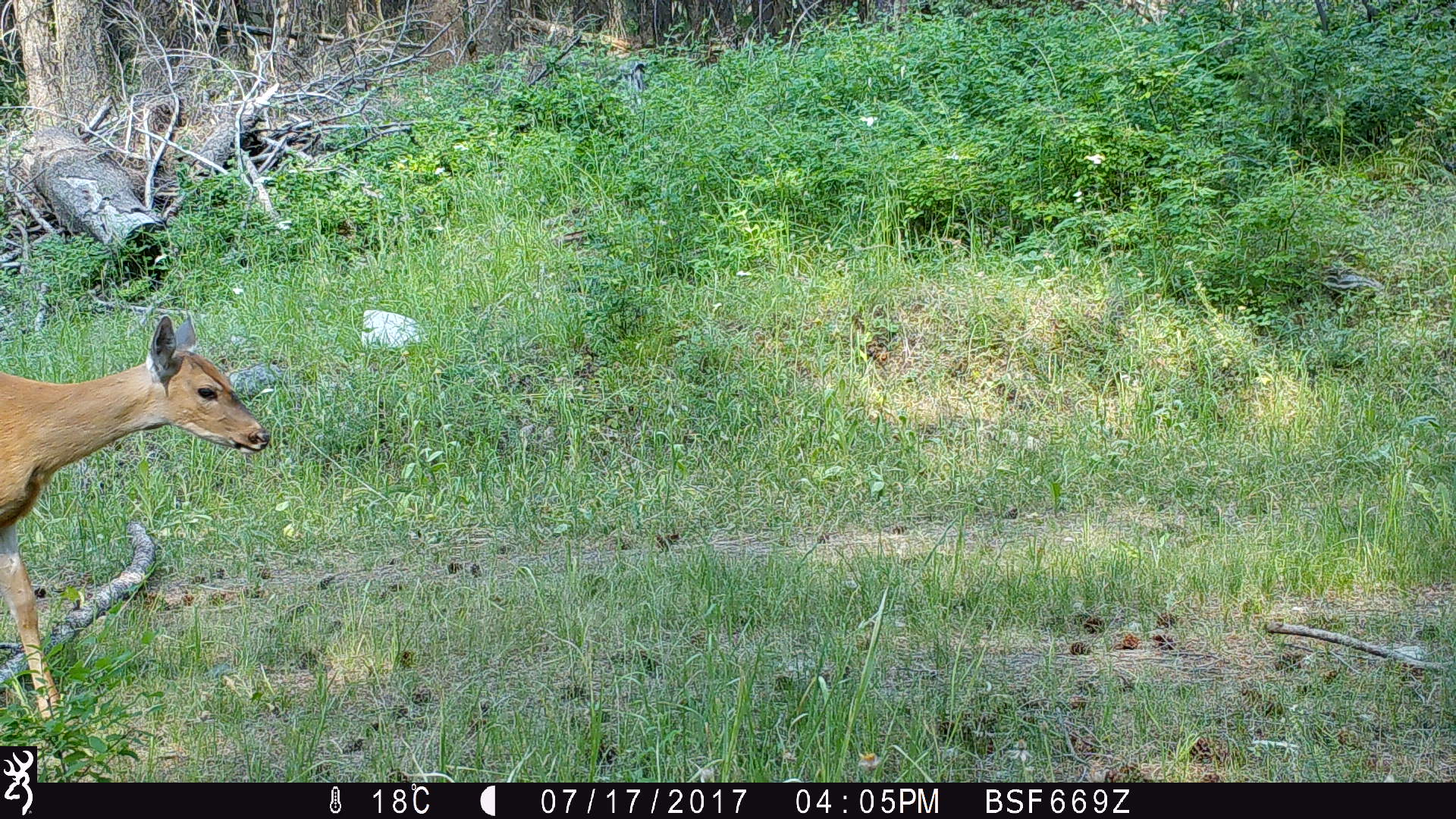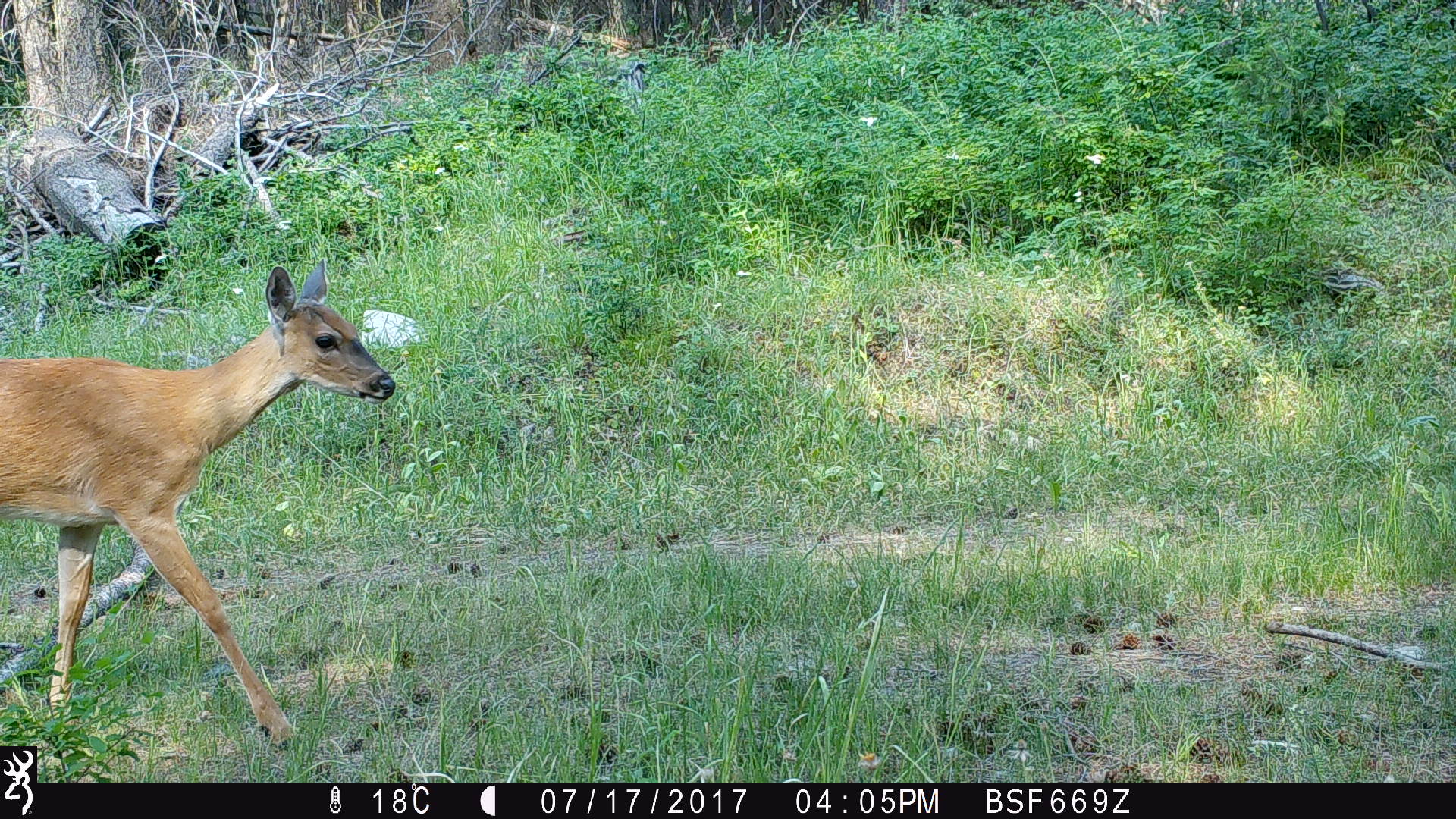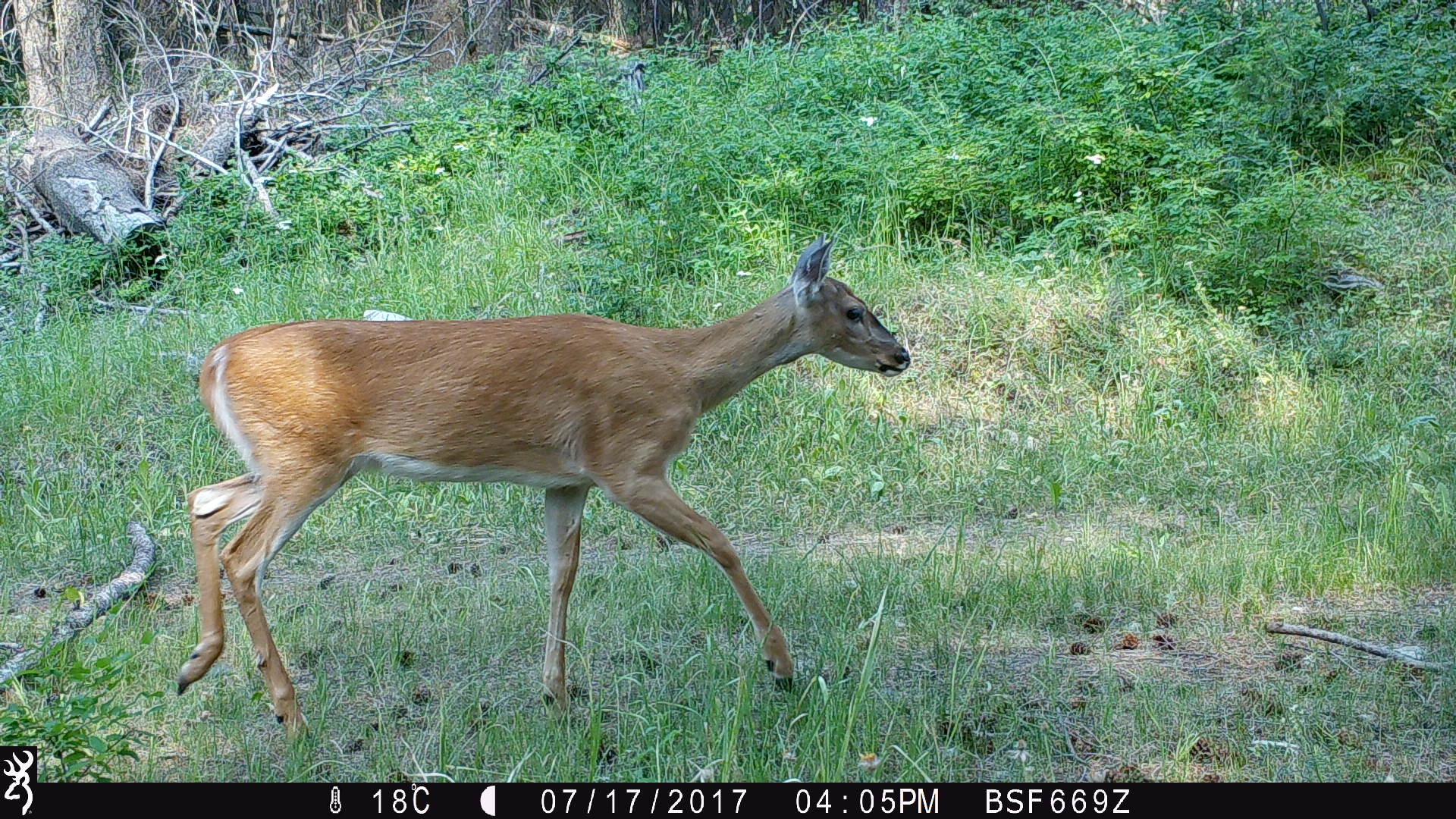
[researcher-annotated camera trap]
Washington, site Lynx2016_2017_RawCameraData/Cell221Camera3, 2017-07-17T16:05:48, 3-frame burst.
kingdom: Animalia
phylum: Chordata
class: Mammalia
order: Artiodactyla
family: Cervidae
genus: Odocoileus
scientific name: Odocoileus virginianus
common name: white-tailed deer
Odocoileus virginianus (white-tailed deer). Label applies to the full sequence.